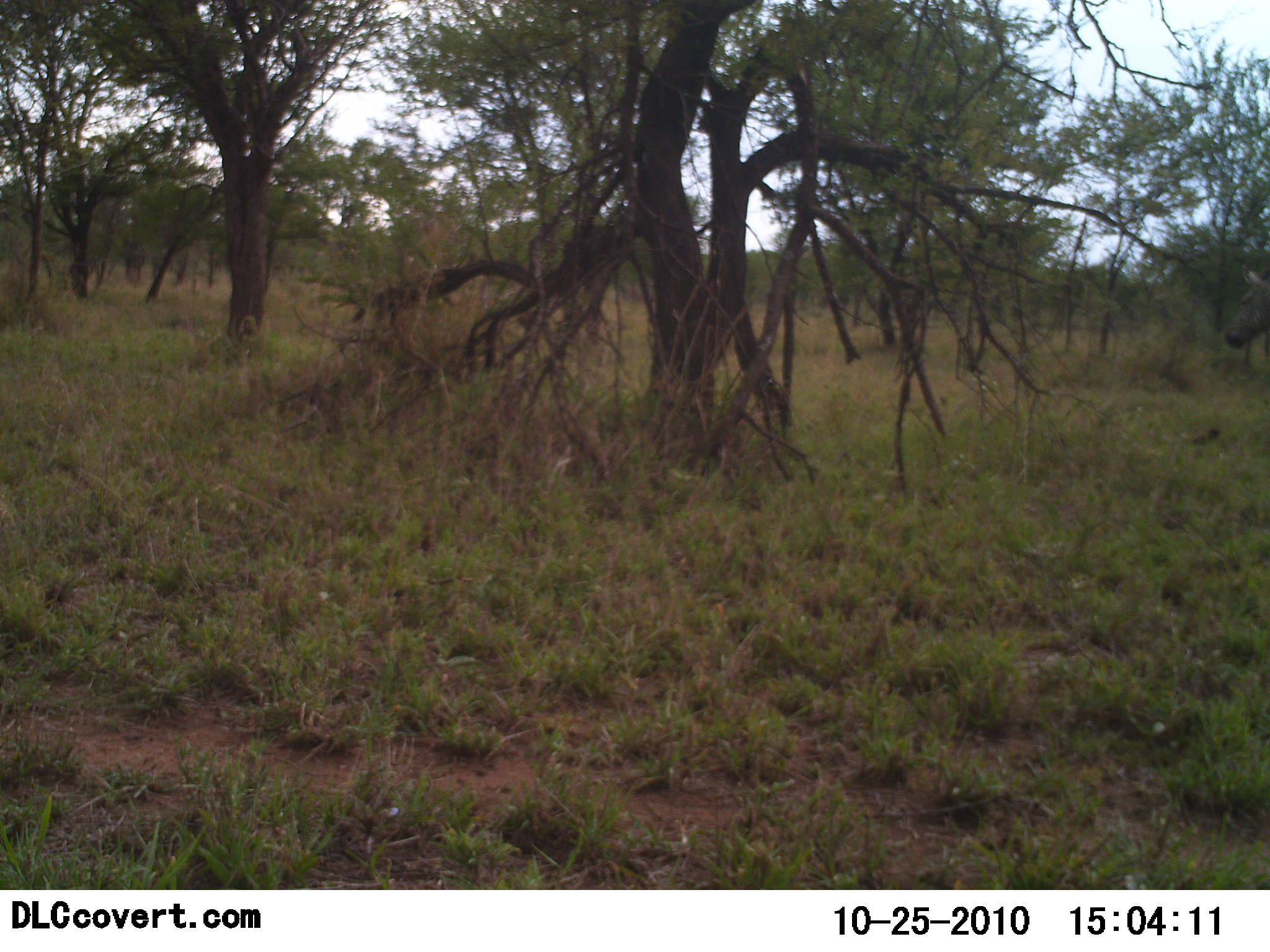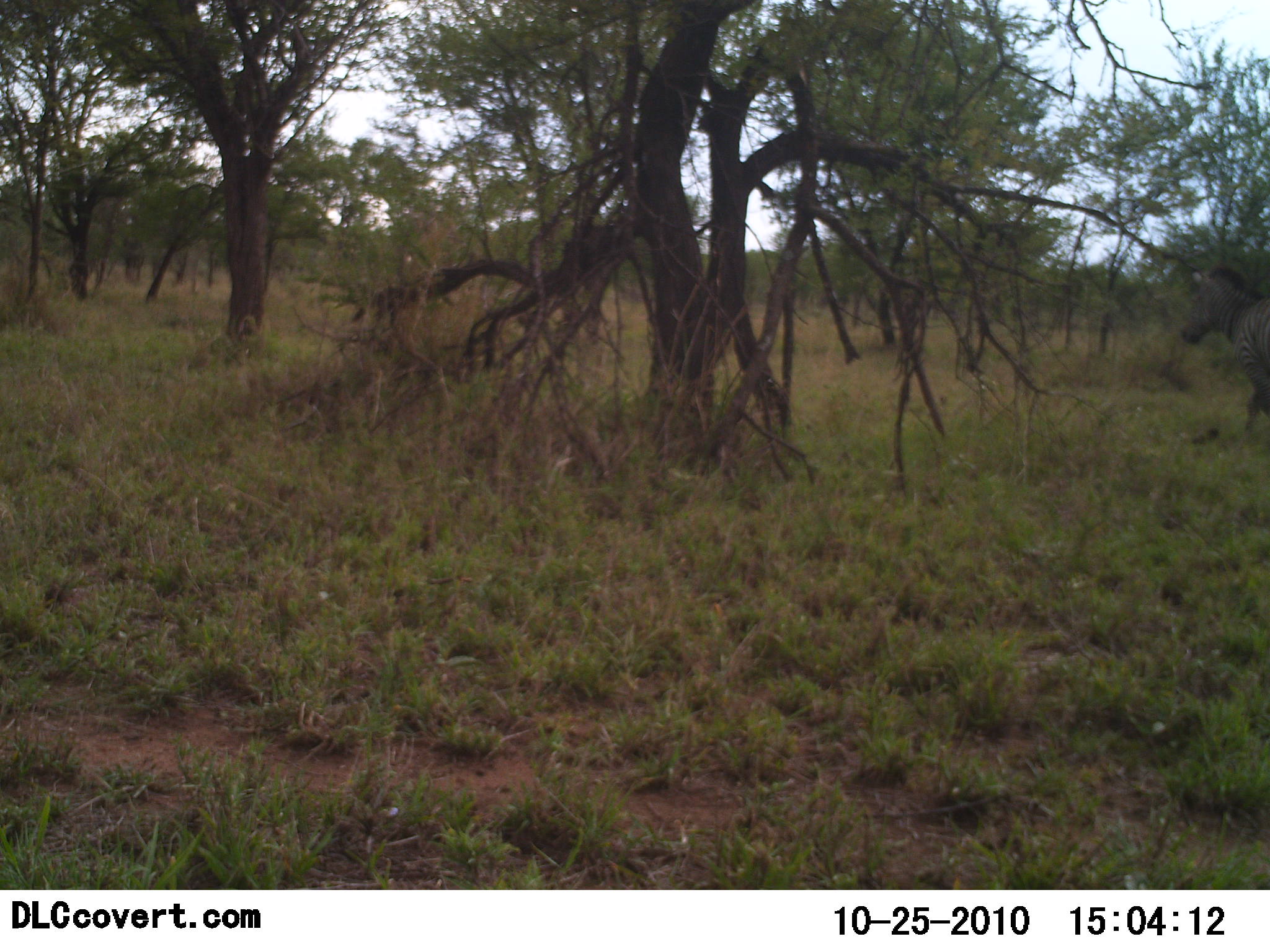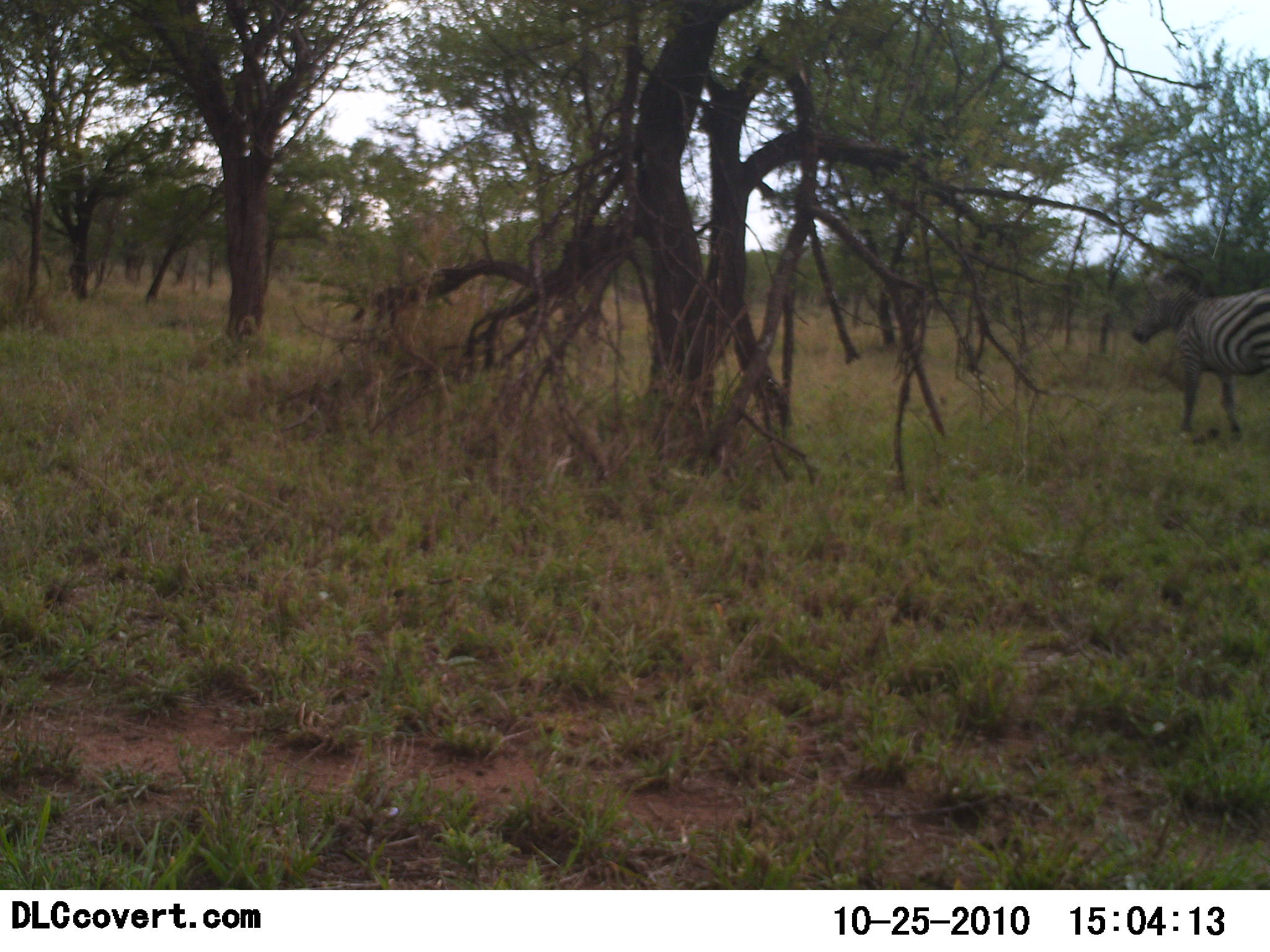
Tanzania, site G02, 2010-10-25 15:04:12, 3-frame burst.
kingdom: Animalia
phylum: Chordata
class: Mammalia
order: Perissodactyla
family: Equidae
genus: Equus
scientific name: Equus quagga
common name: plains zebra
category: zebra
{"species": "zebra (plains zebra) (Equus quagga)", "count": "1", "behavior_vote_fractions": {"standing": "0%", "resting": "0%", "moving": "100%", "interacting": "0%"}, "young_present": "0%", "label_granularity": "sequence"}